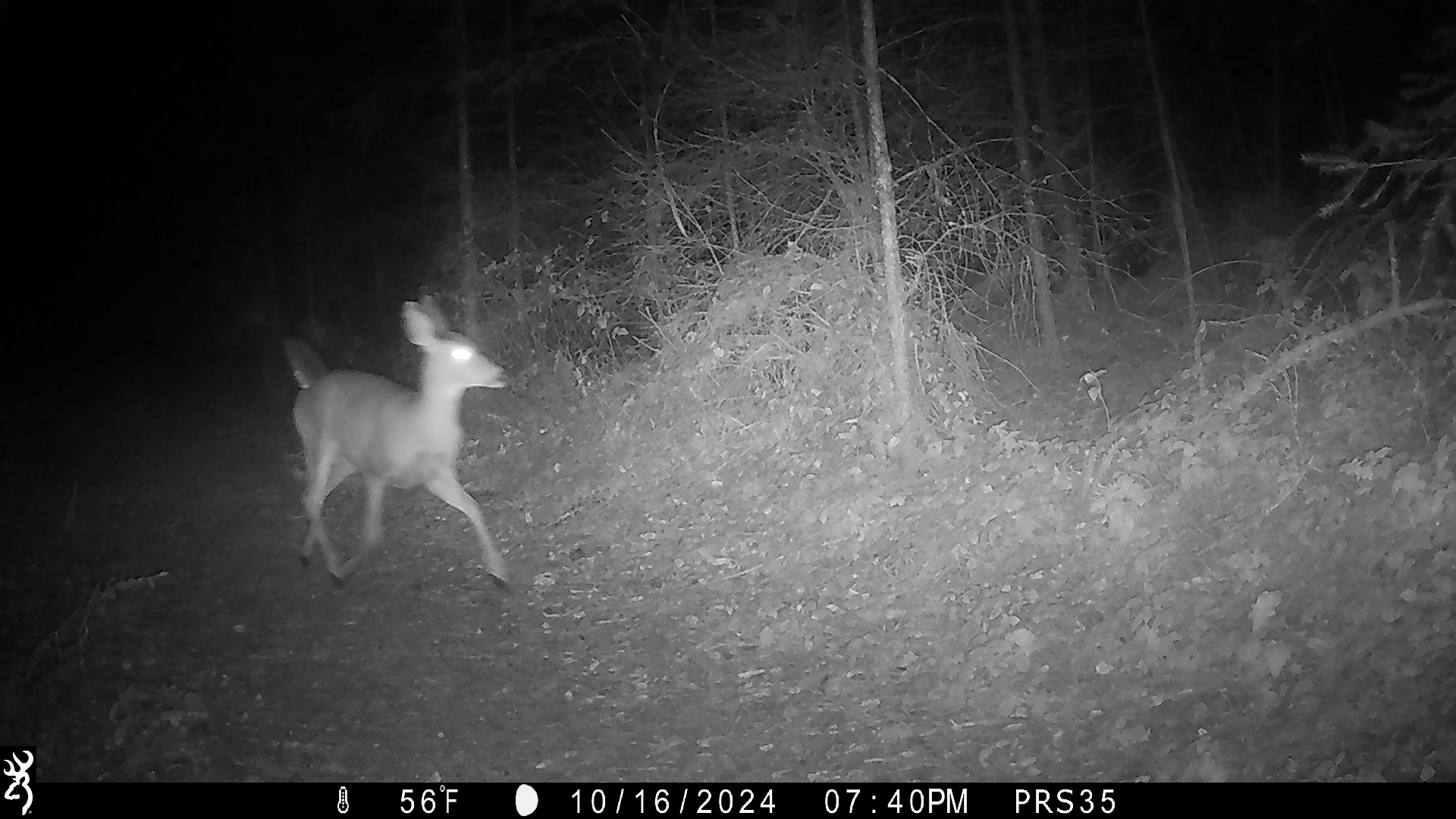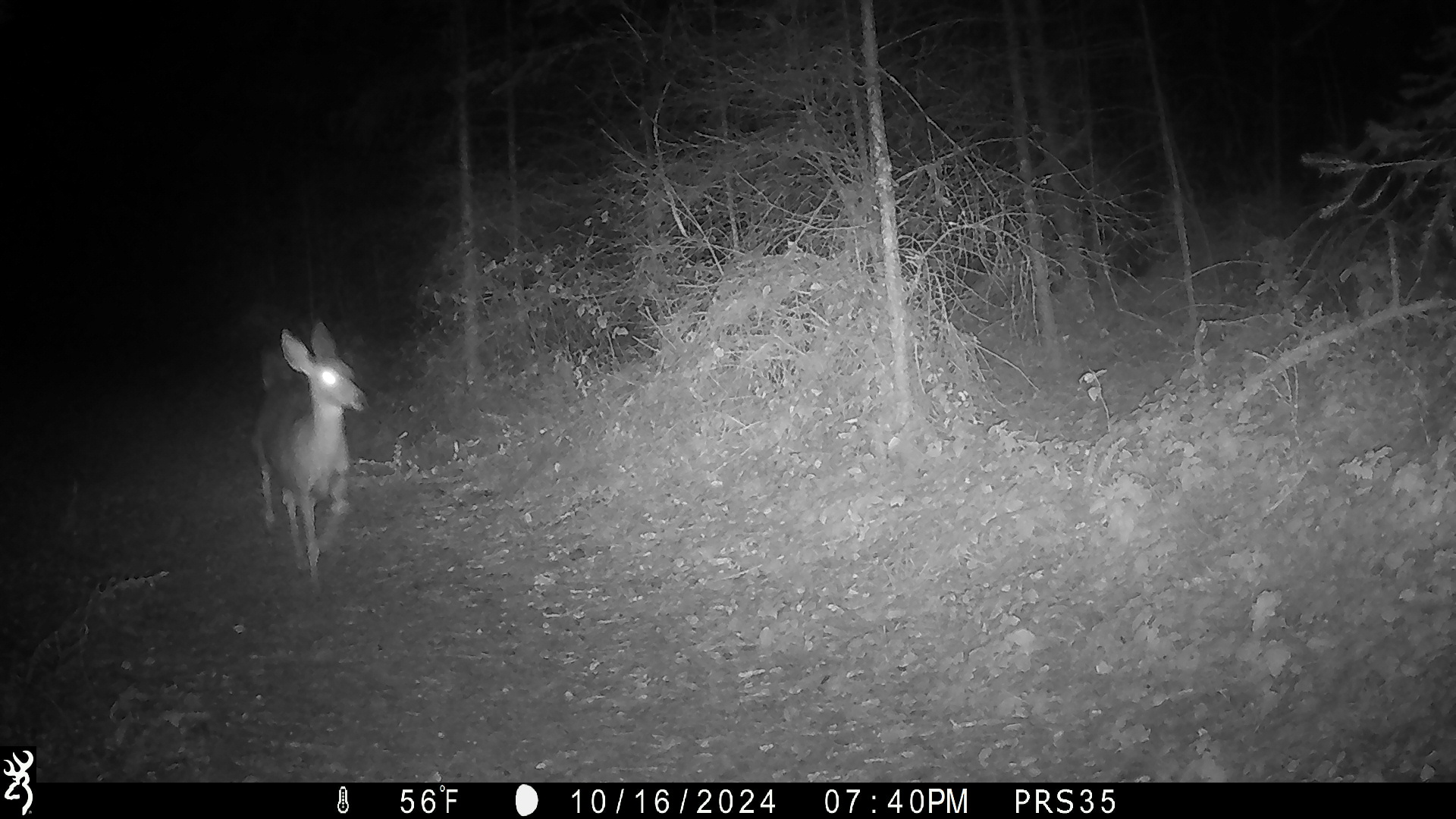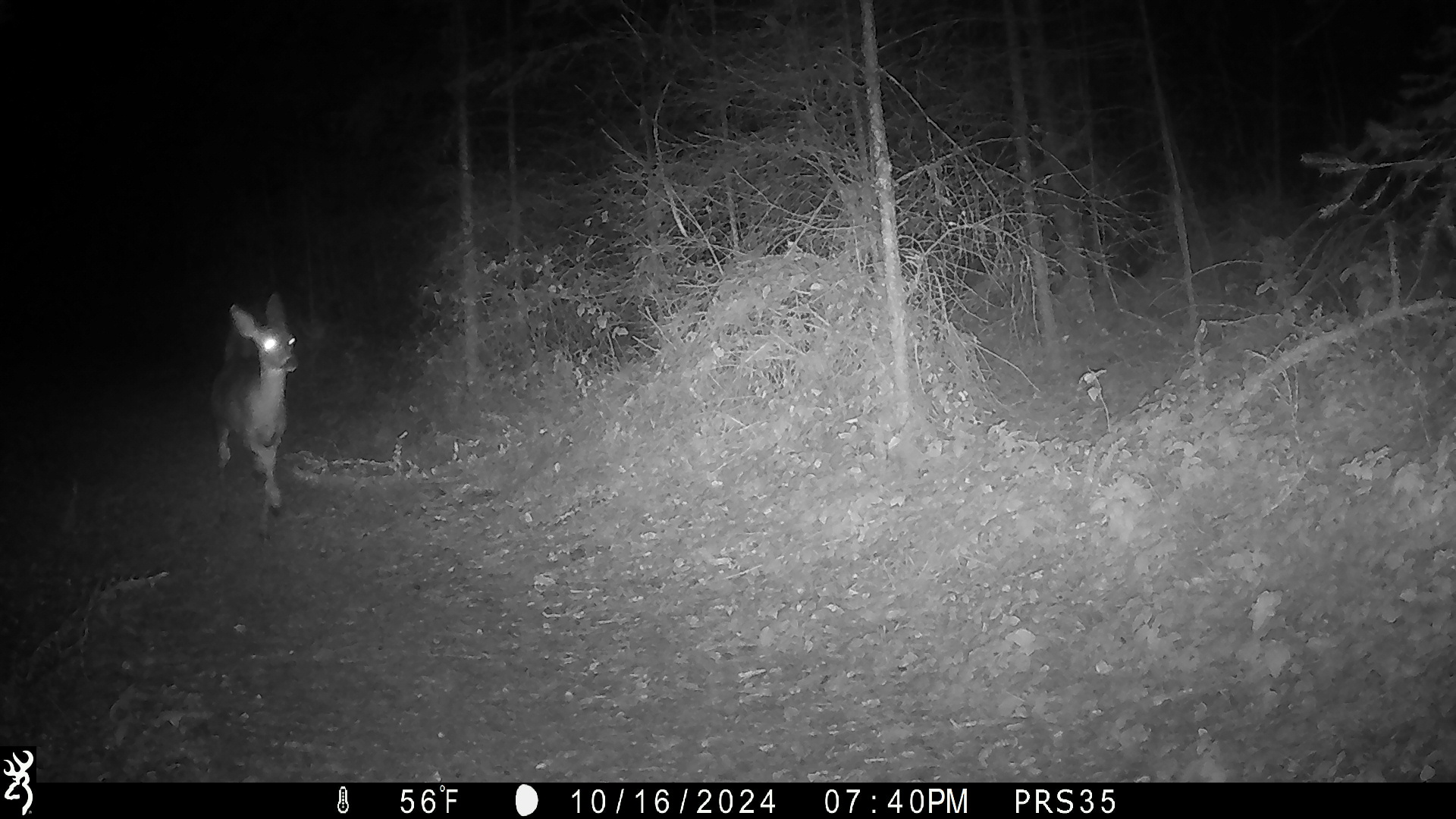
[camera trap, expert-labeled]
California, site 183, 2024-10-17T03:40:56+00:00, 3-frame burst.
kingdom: Animalia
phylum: Chordata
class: Mammalia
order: Artiodactyla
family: Cervidae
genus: Odocoileus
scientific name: Odocoileus hemionus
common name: mule deer